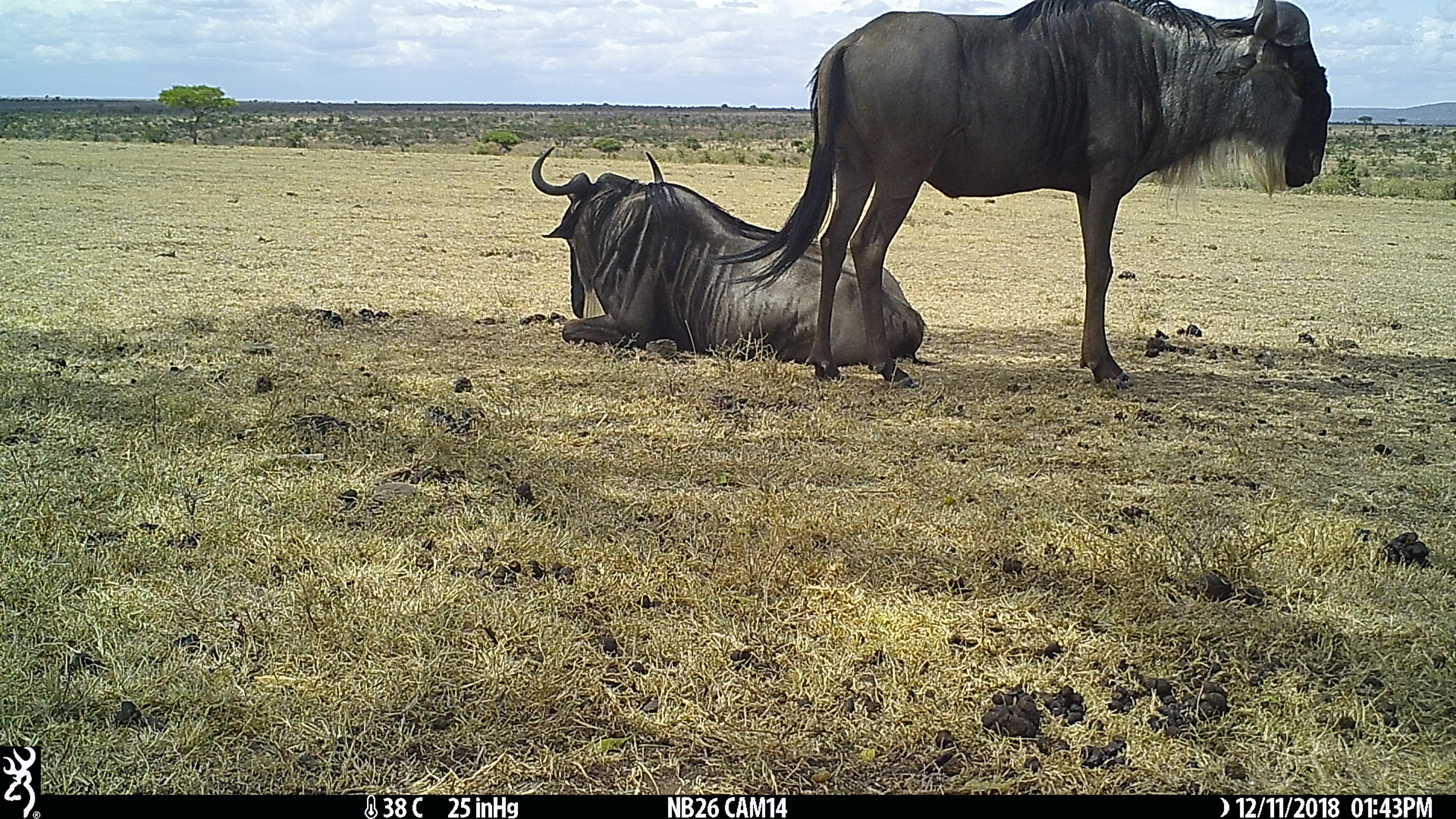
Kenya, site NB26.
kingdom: Animalia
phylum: Chordata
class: Mammalia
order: Artiodactyla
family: Bovidae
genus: Connochaetes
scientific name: Connochaetes taurinus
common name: blue wildebeest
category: wildebeest